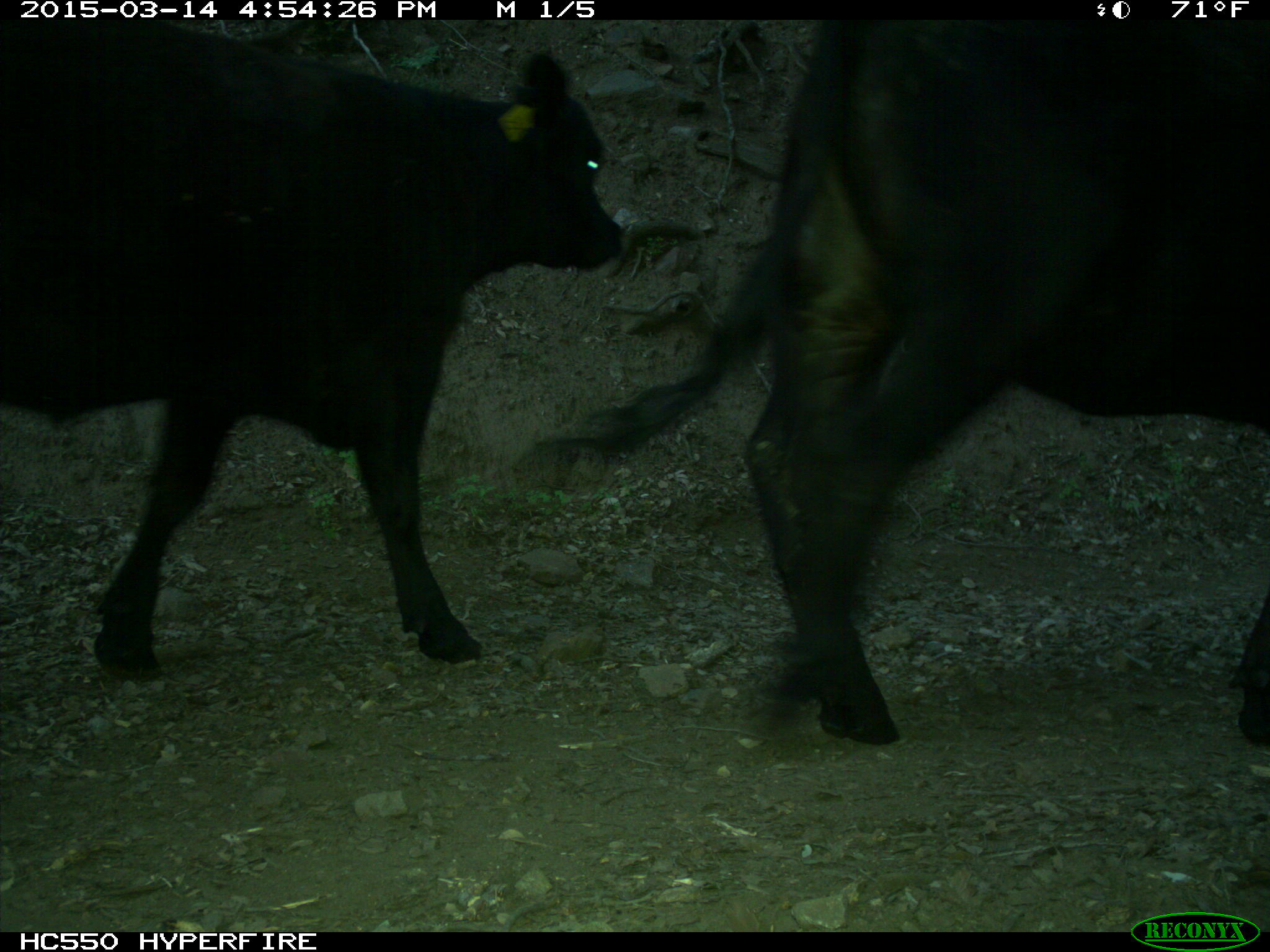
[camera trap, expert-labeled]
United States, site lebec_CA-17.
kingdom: Animalia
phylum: Chordata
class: Mammalia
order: Artiodactyla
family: Bovidae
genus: Bos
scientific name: Bos taurus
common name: domestic cow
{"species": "Bos taurus (domestic cow)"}